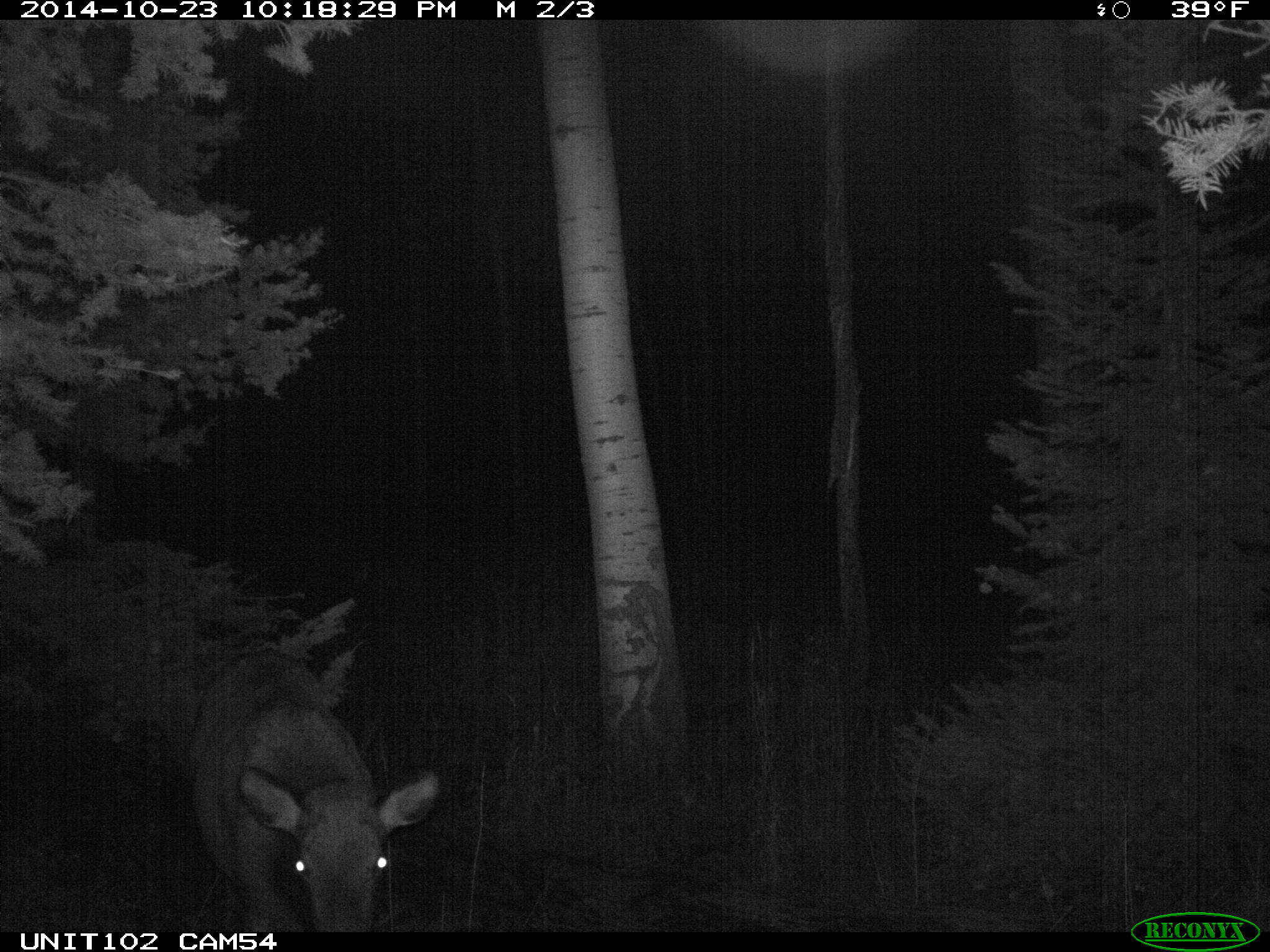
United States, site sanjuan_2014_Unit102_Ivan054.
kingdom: Animalia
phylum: Chordata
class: Mammalia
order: Artiodactyla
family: Cervidae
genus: Cervus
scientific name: Cervus elaphus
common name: red deer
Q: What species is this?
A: Cervus elaphus (red deer).